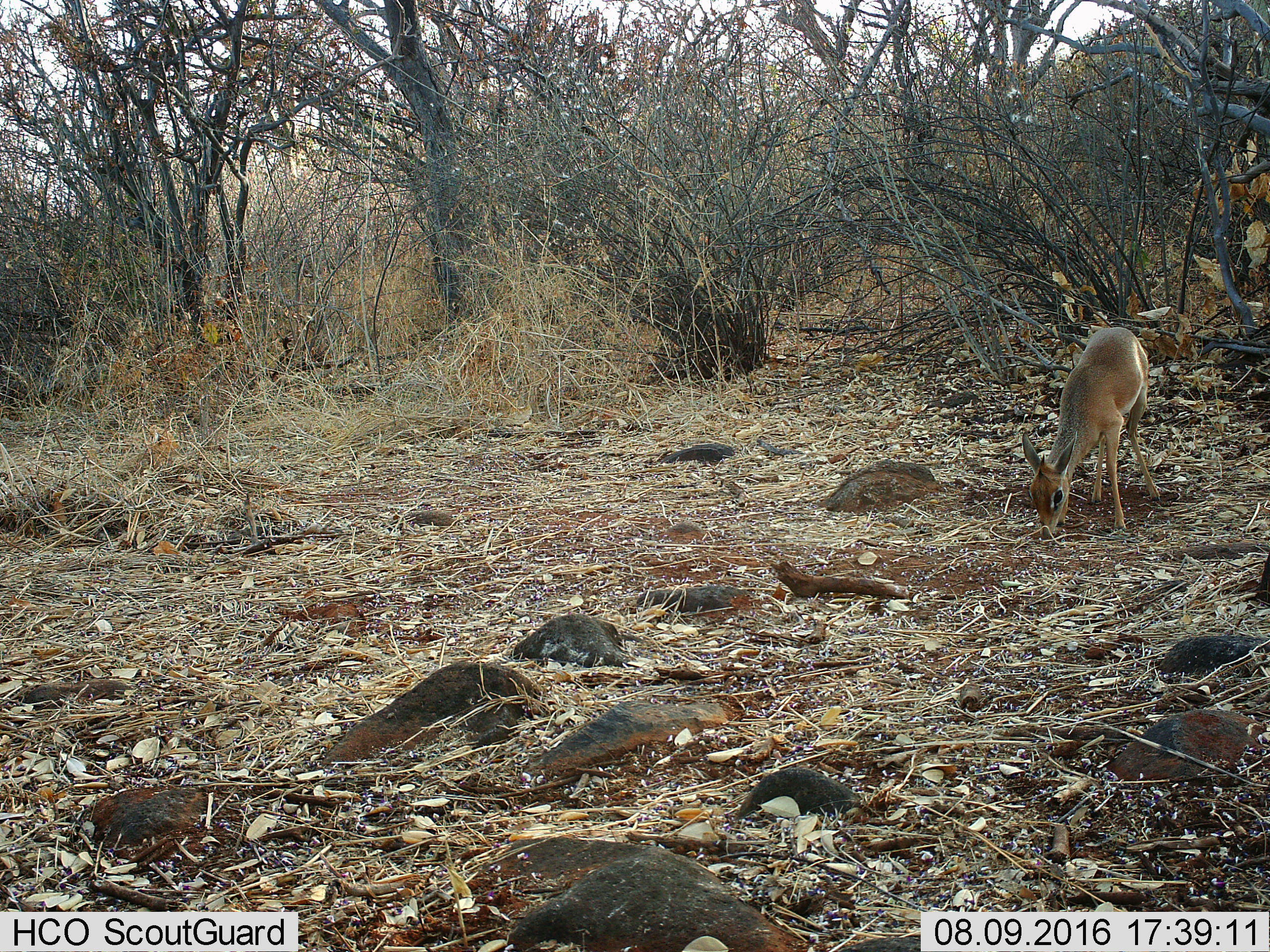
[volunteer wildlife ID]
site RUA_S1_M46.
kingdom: Animalia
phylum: Chordata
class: Mammalia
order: Artiodactyla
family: Bovidae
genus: Madoqua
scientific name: Madoqua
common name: dik-dik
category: dikdik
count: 1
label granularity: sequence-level